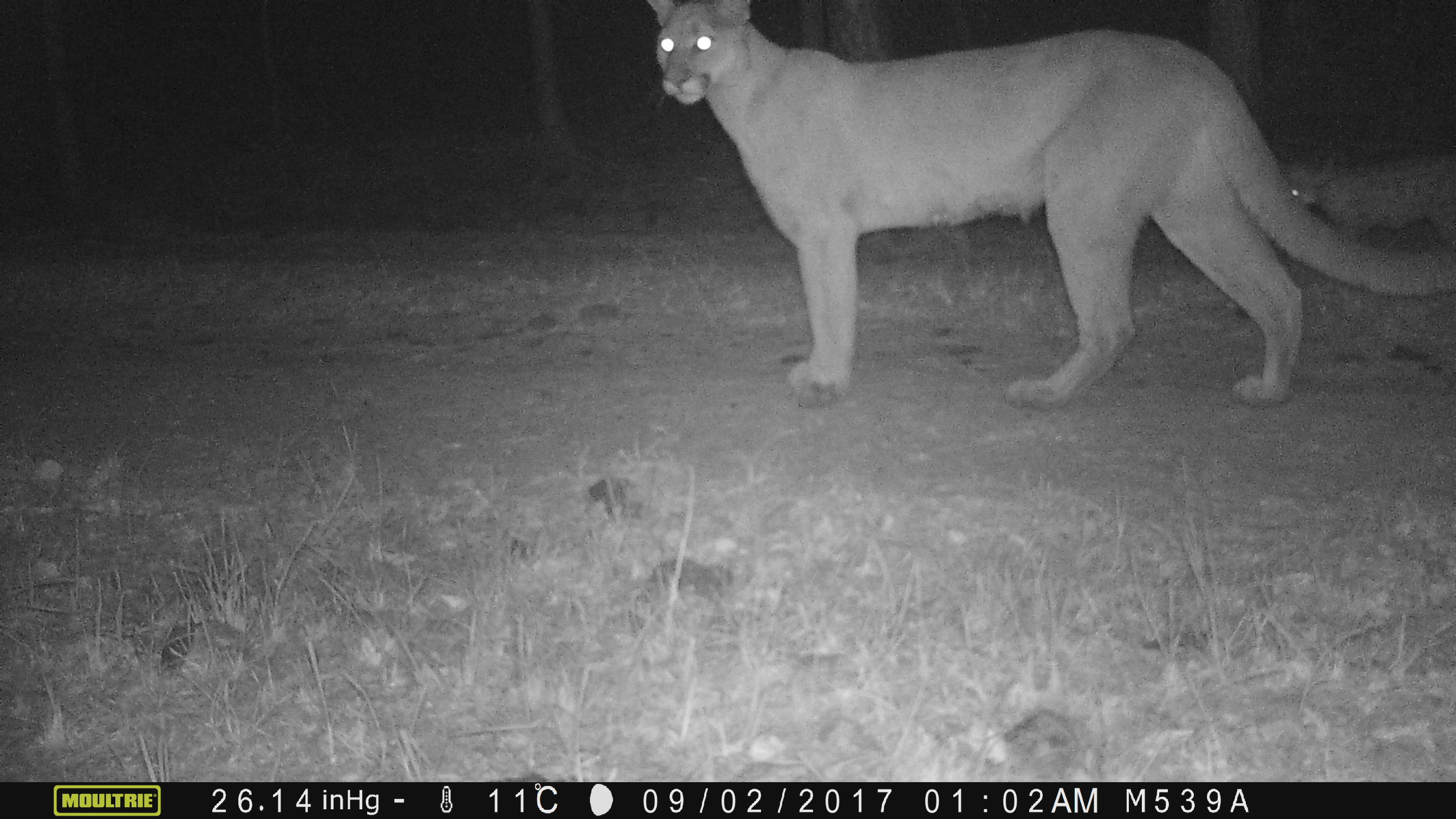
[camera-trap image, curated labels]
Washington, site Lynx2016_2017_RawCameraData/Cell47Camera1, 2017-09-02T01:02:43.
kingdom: Animalia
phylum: Chordata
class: Mammalia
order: Carnivora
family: Felidae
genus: Puma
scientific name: Puma concolor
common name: mountain lion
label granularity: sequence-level